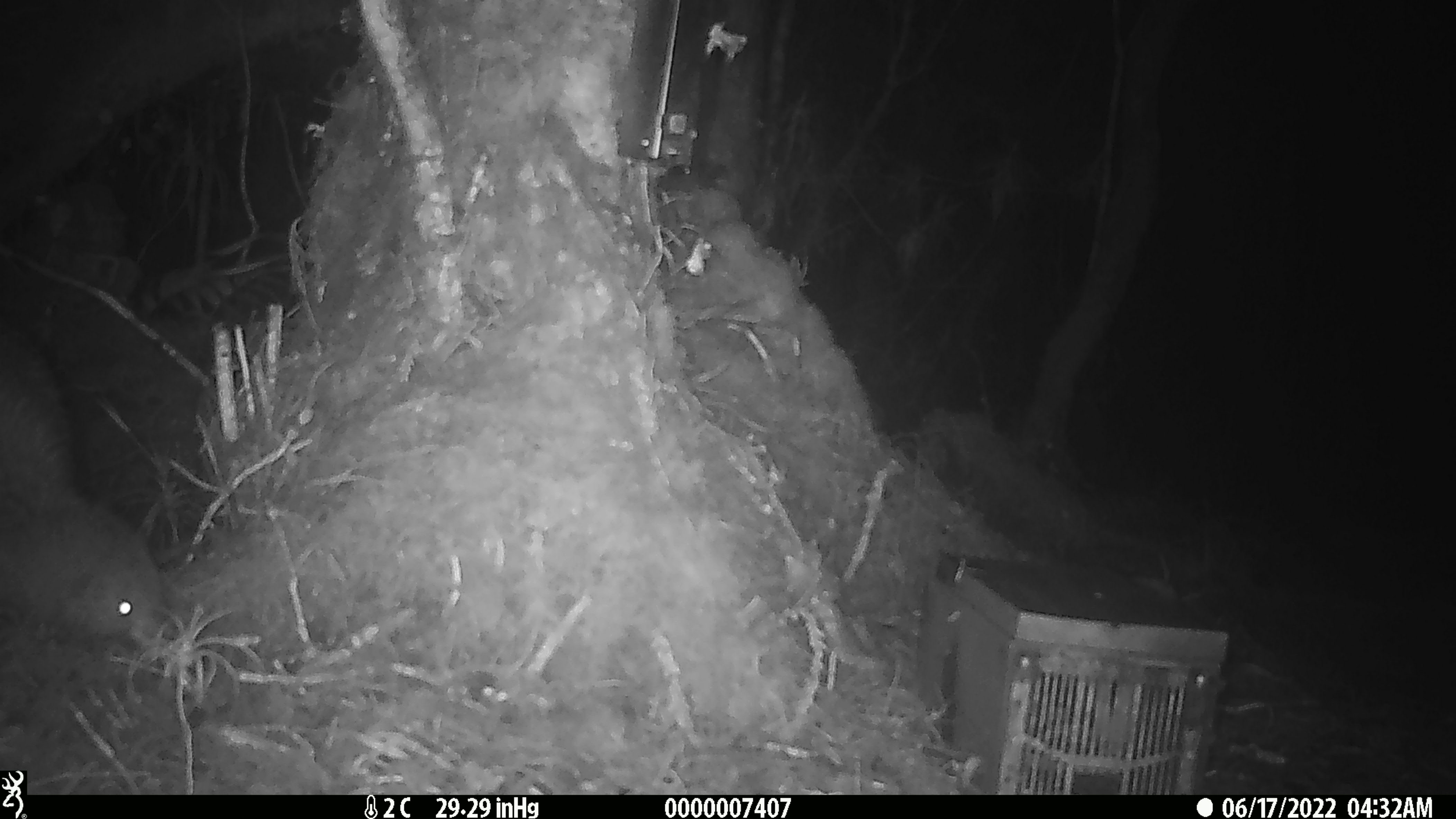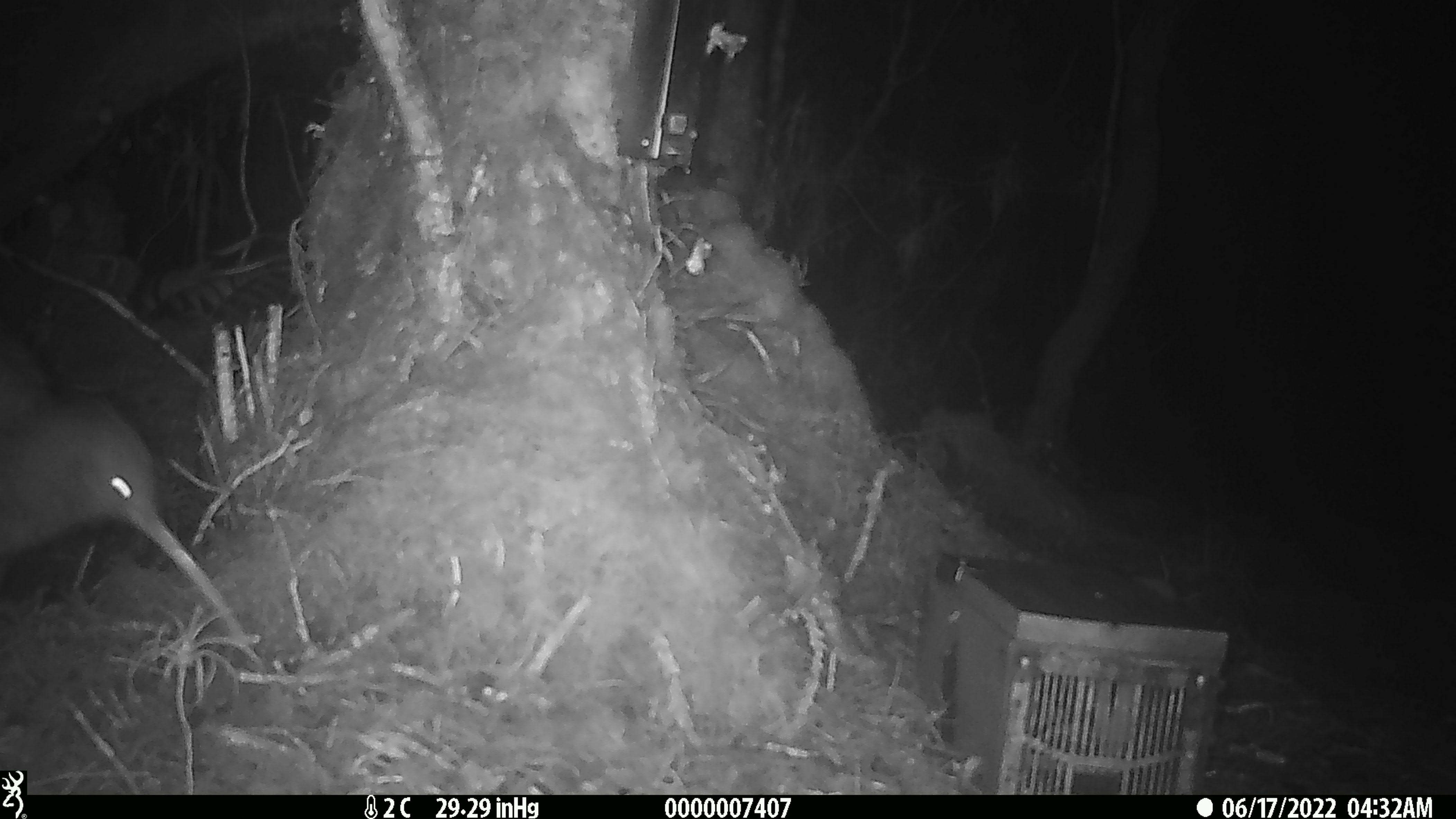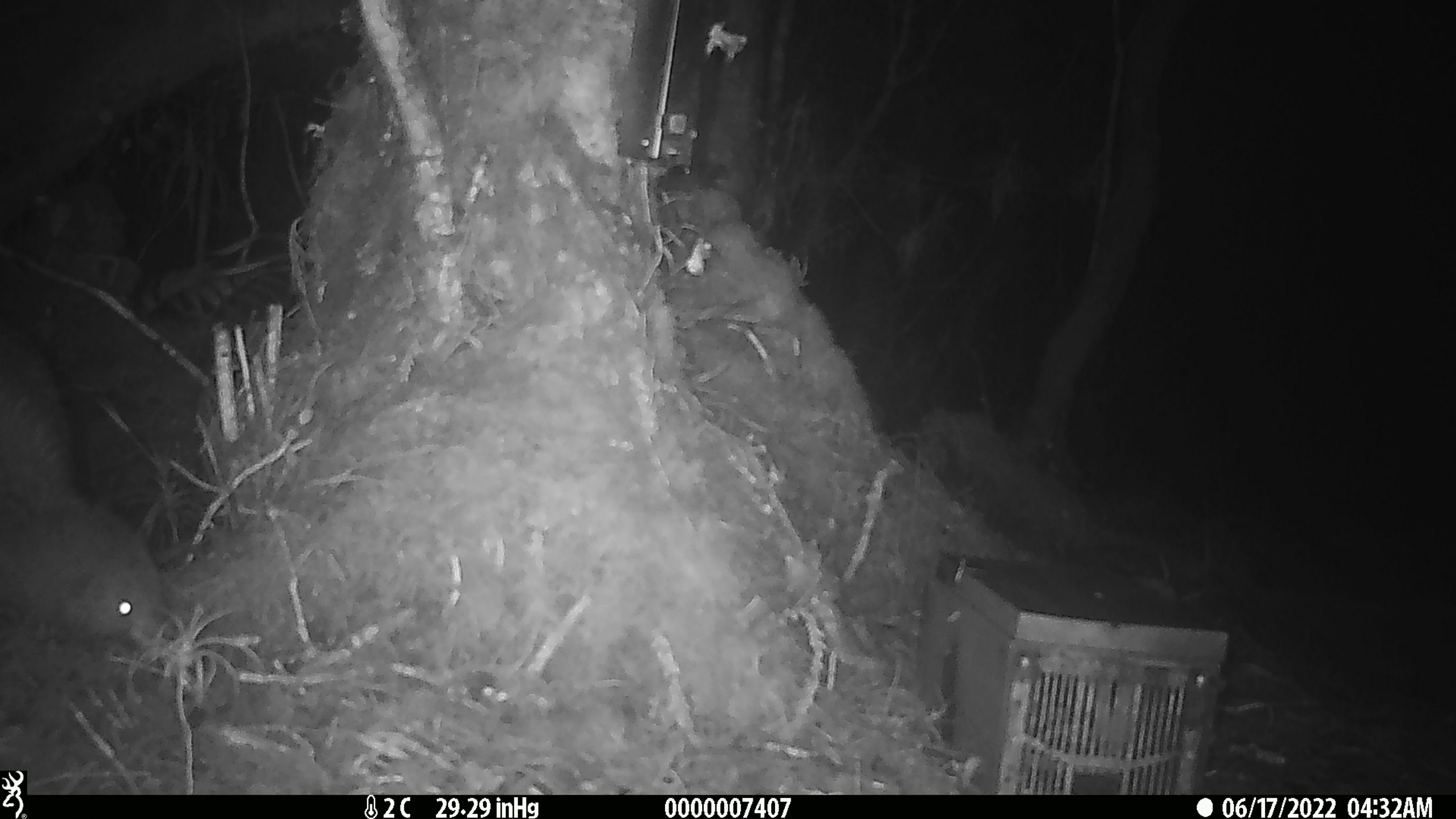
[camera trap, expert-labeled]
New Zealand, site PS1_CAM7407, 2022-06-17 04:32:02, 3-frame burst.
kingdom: Animalia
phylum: Chordata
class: Aves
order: Apterygiformes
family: Apterygidae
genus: Apteryx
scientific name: Apteryx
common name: kiwi